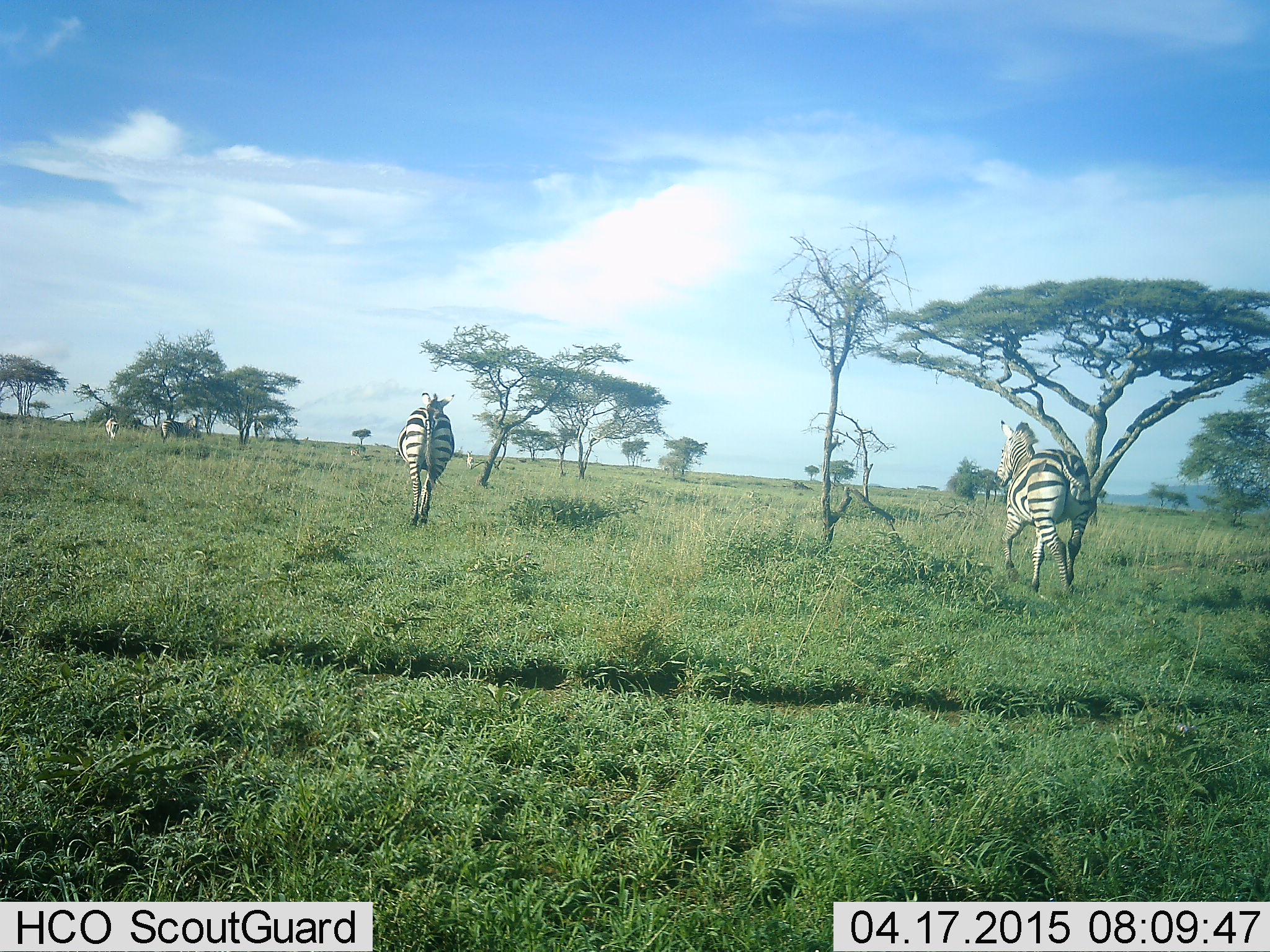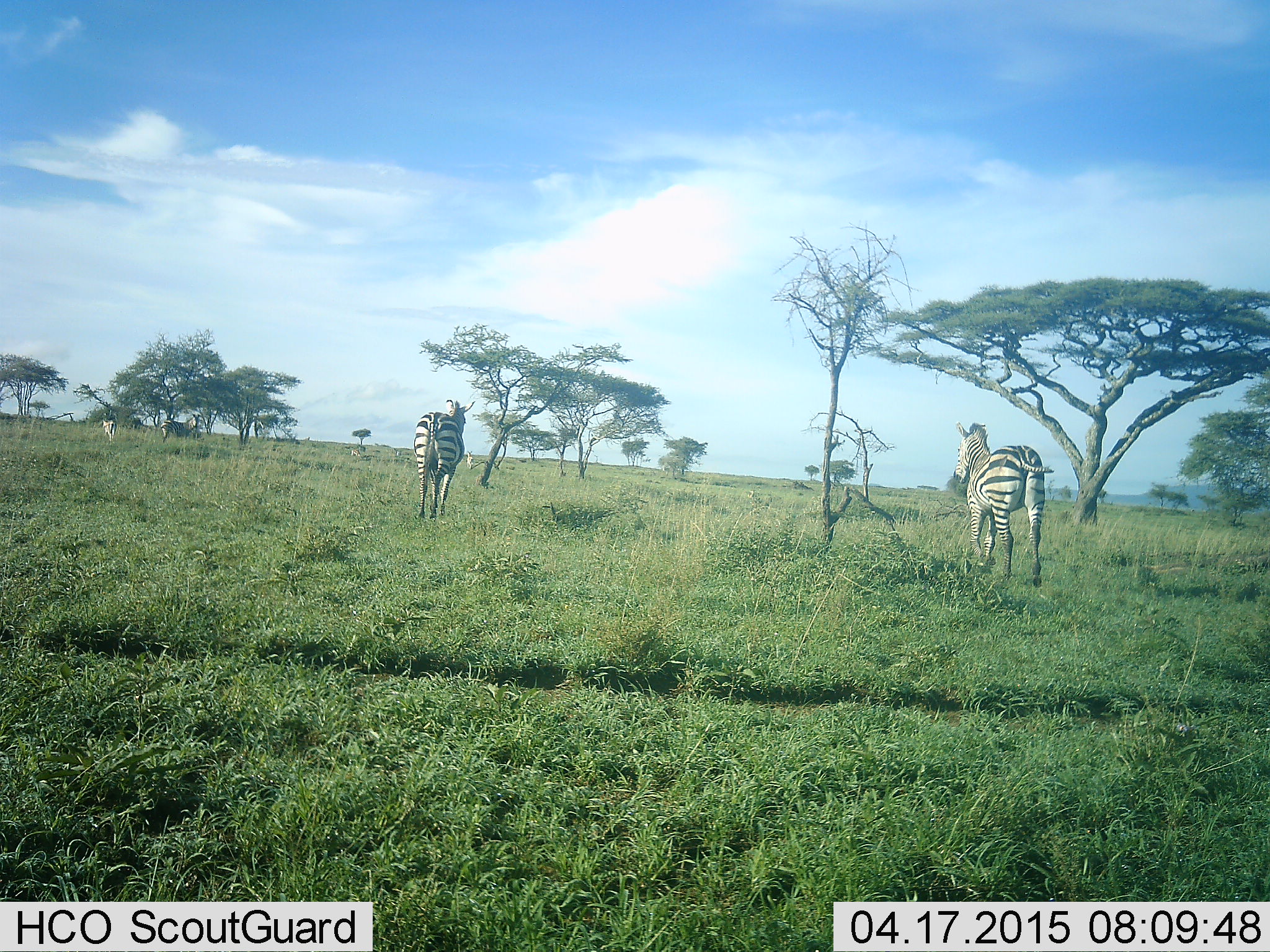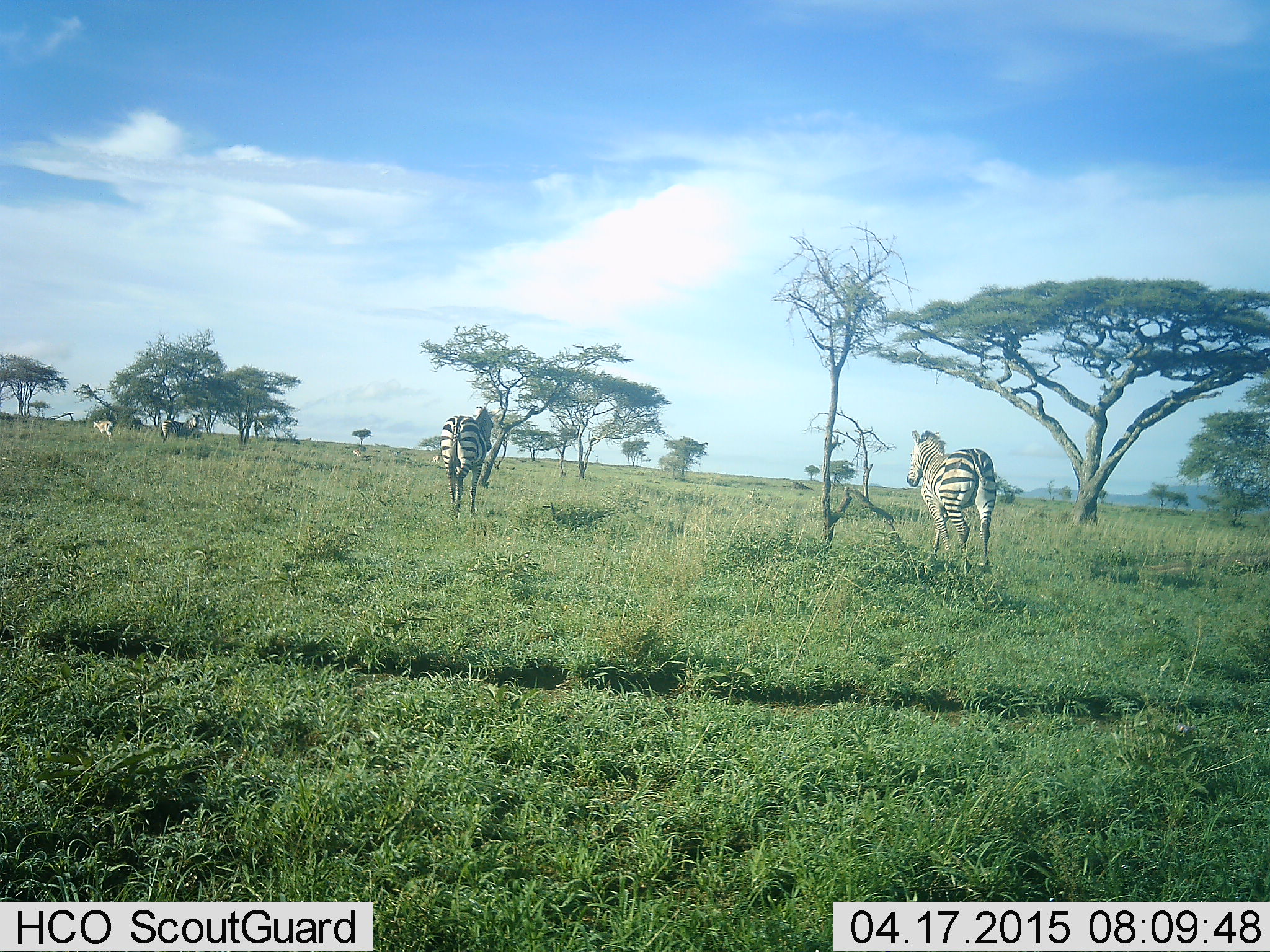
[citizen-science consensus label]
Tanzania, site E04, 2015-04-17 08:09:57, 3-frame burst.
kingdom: Animalia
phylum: Chordata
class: Mammalia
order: Perissodactyla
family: Equidae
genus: Equus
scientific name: Equus quagga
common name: plains zebra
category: zebra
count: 2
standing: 0%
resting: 0%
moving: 100%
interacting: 0%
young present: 0%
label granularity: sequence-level